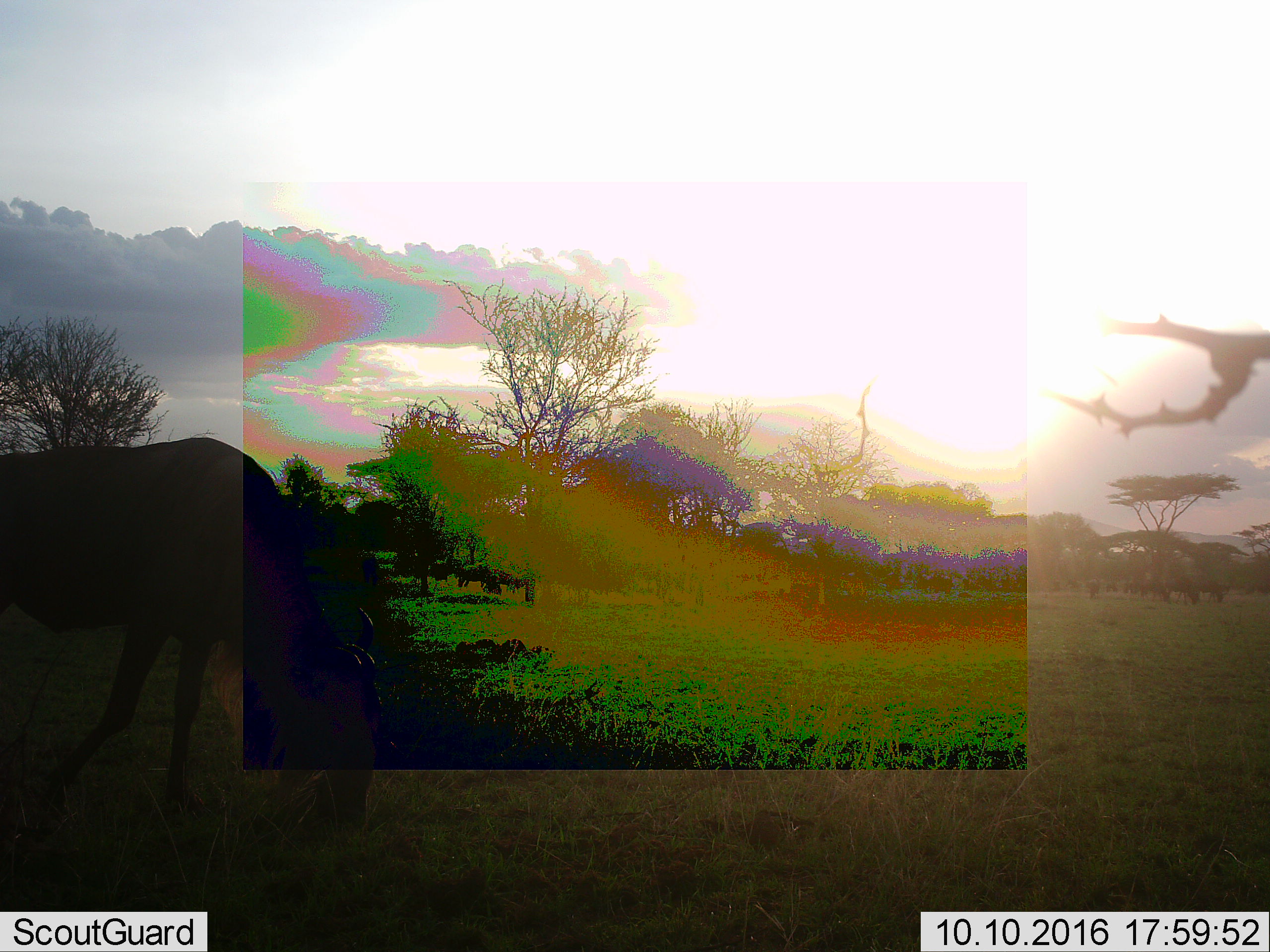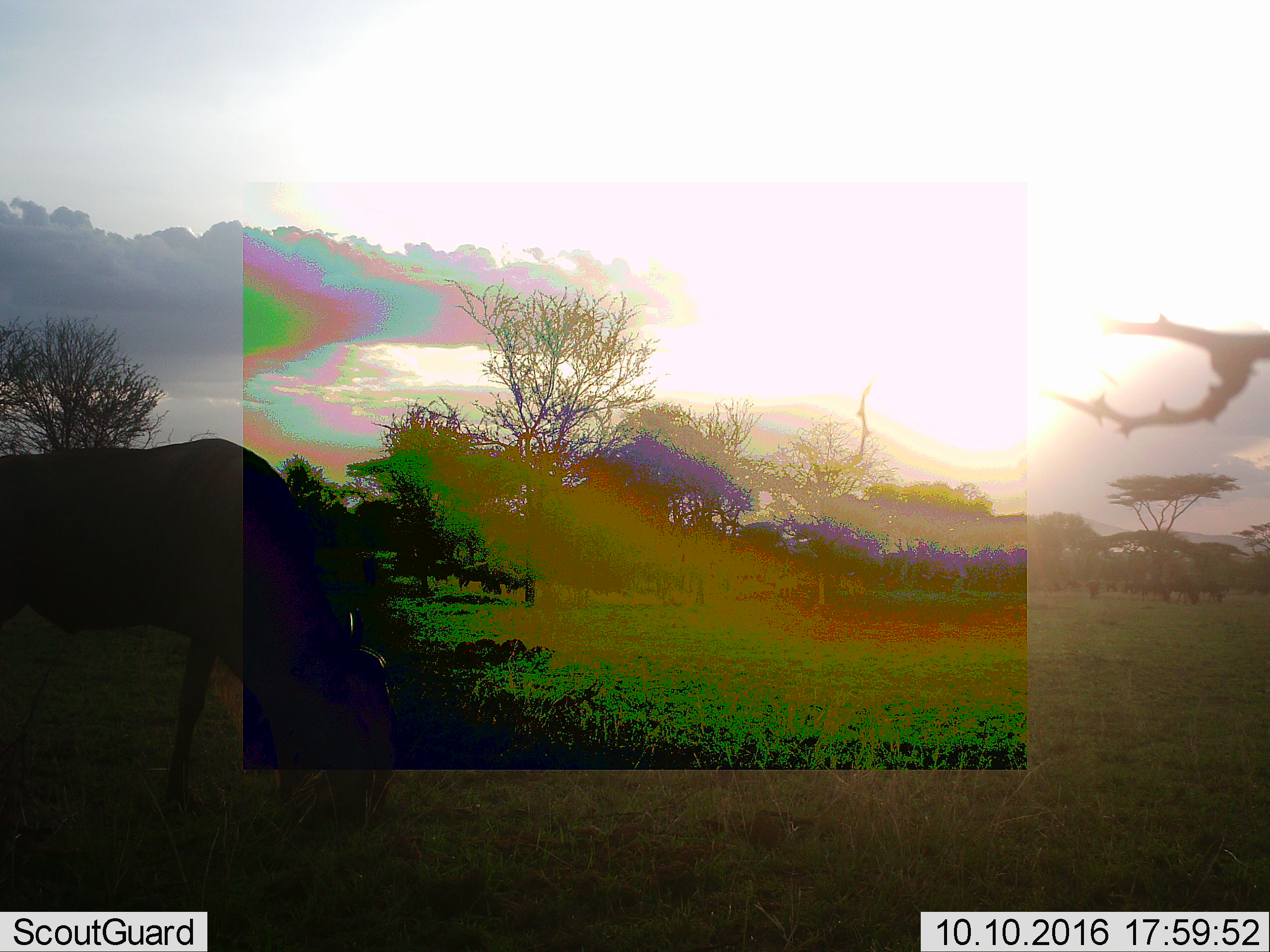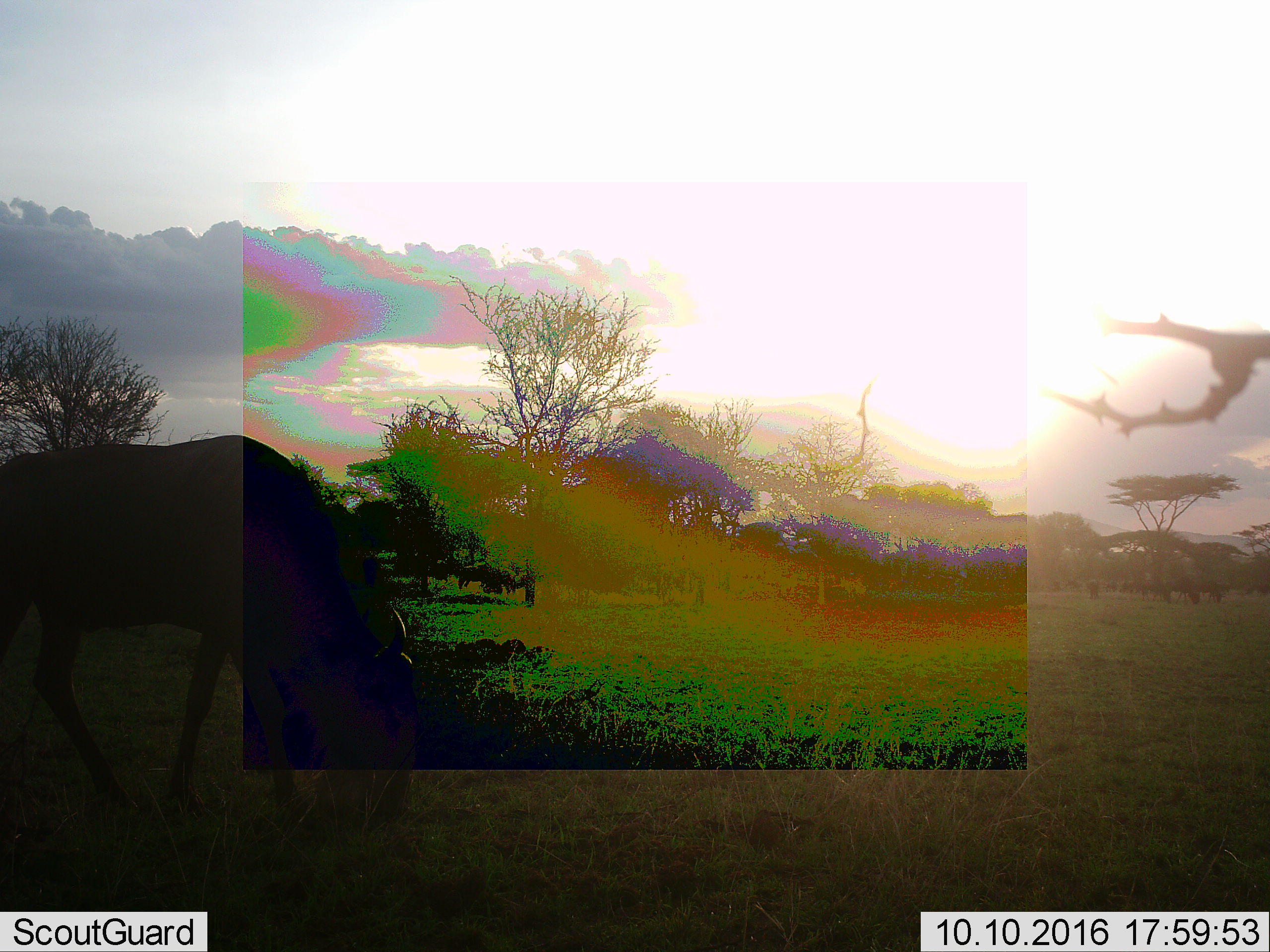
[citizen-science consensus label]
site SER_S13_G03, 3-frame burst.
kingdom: Animalia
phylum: Chordata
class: Mammalia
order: Artiodactyla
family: Bovidae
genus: Connochaetes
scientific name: Connochaetes taurinus taurinus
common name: blue wildebeest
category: wildebeestblue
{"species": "wildebeestblue (blue wildebeest) (Connochaetes taurinus taurinus)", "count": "11-50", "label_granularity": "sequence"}